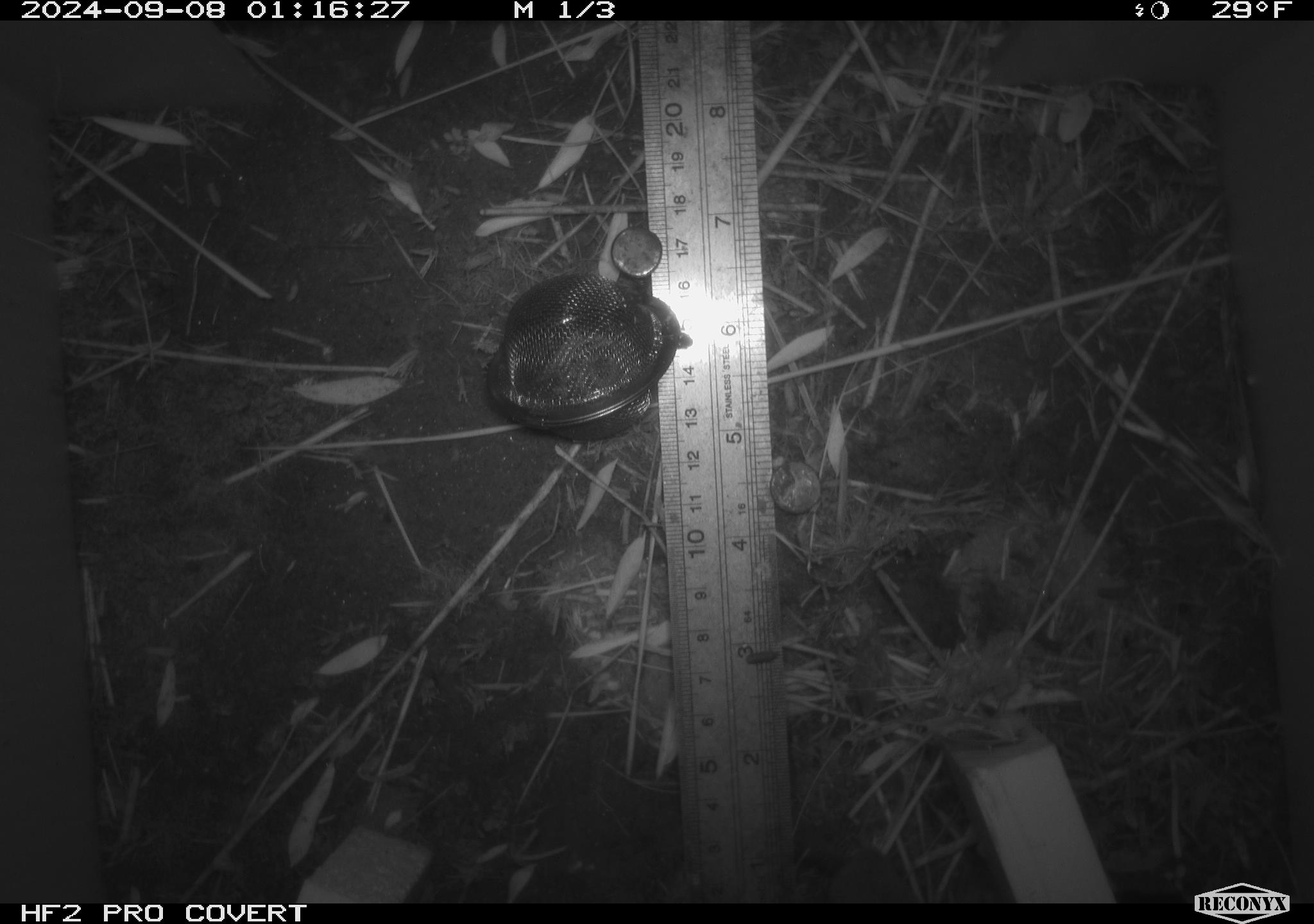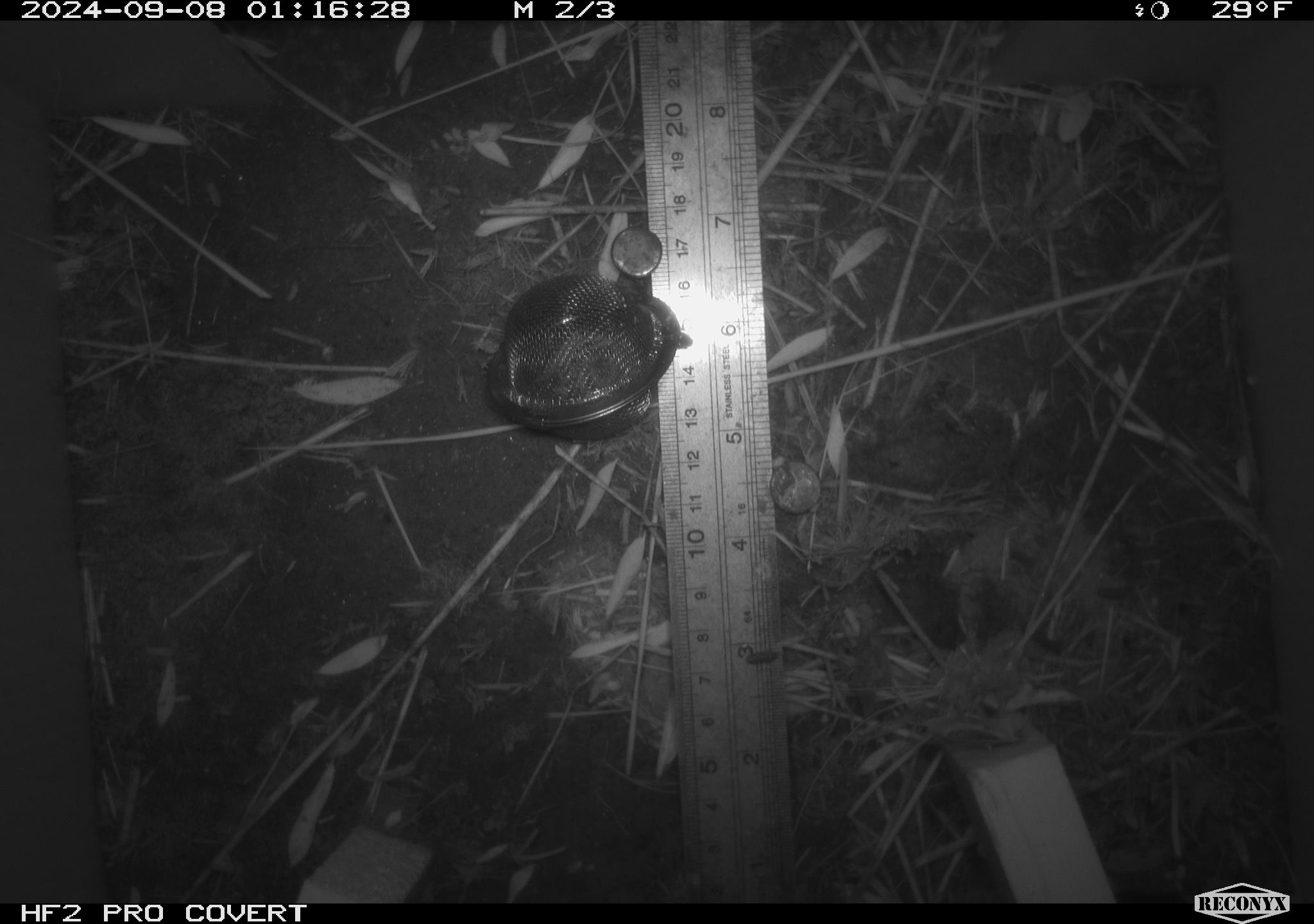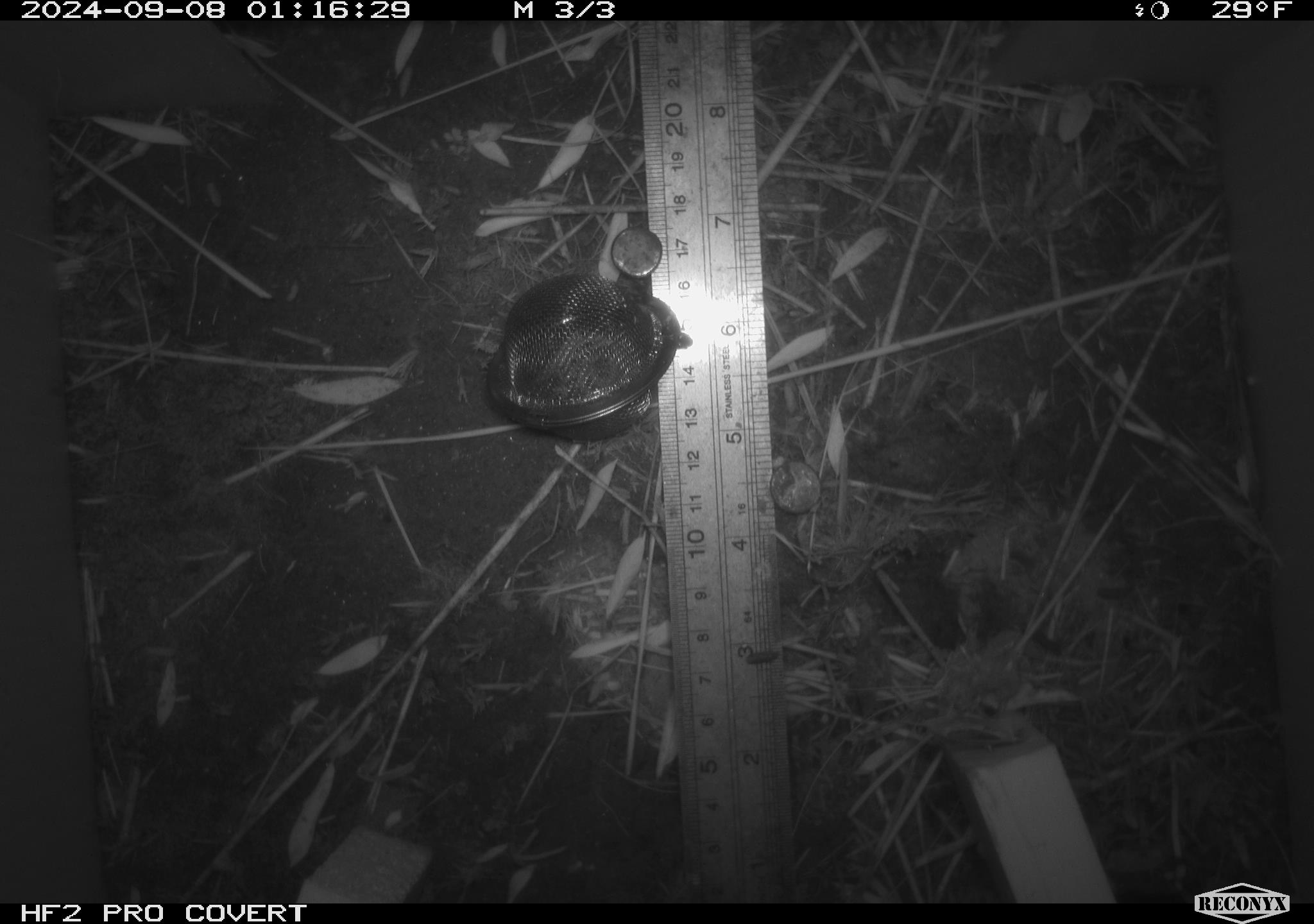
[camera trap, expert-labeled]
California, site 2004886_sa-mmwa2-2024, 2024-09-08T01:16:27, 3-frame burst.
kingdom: Animalia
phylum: Chordata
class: Mammalia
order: Rodentia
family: Cricetidae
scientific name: Arvicolinae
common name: voles, lemmings, and muskrats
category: arvicolinae subfamily